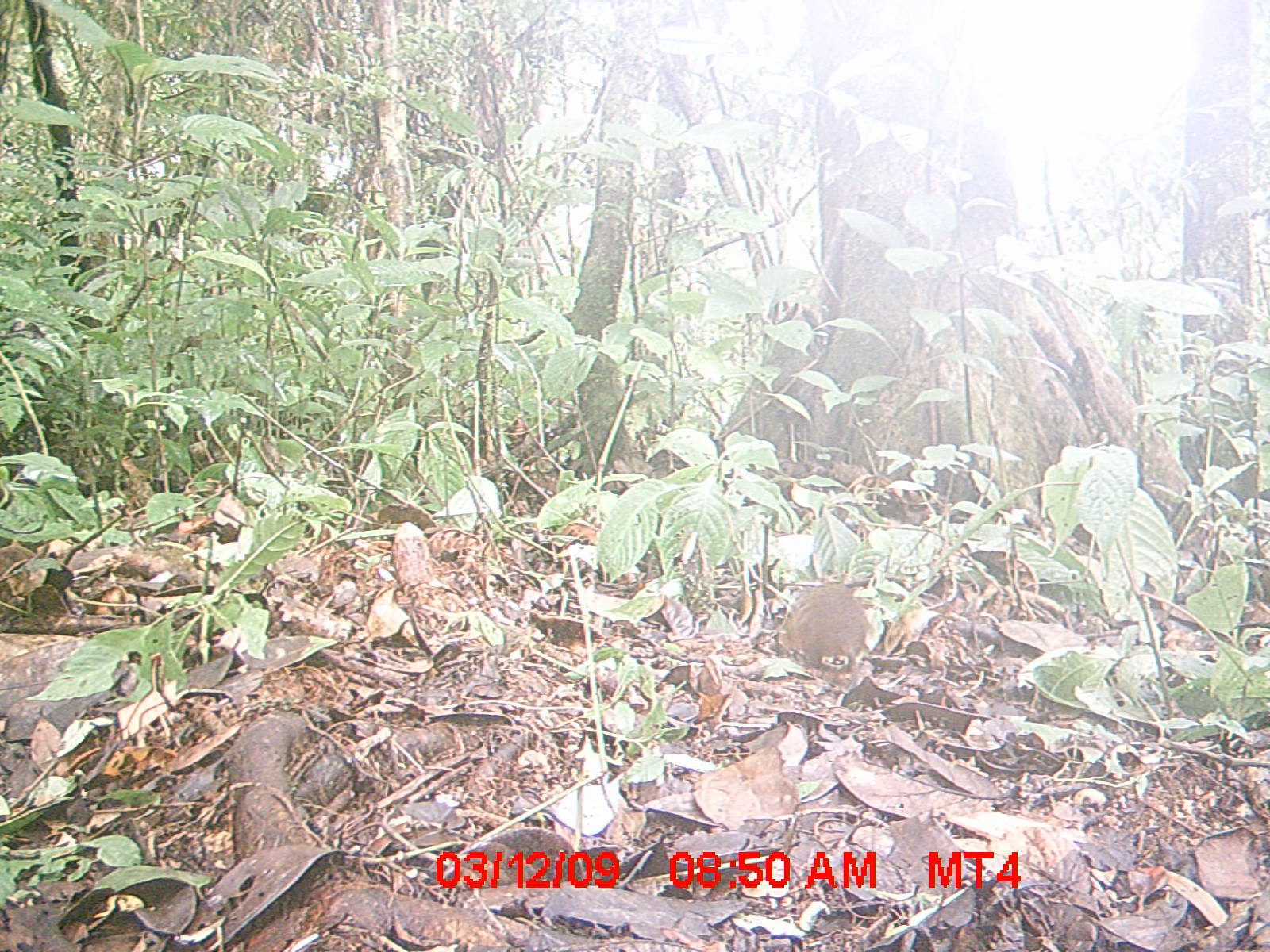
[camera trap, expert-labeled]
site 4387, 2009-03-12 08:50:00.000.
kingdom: Animalia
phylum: Chordata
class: Mammalia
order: Rodentia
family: Nesomyidae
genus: Nesomys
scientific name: Nesomys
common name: nesomys rodents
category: nesomys sp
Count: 1.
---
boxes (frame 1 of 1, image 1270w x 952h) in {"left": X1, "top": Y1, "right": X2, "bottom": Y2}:
nesomys sp: {"left": 784, "top": 583, "right": 869, "bottom": 690}